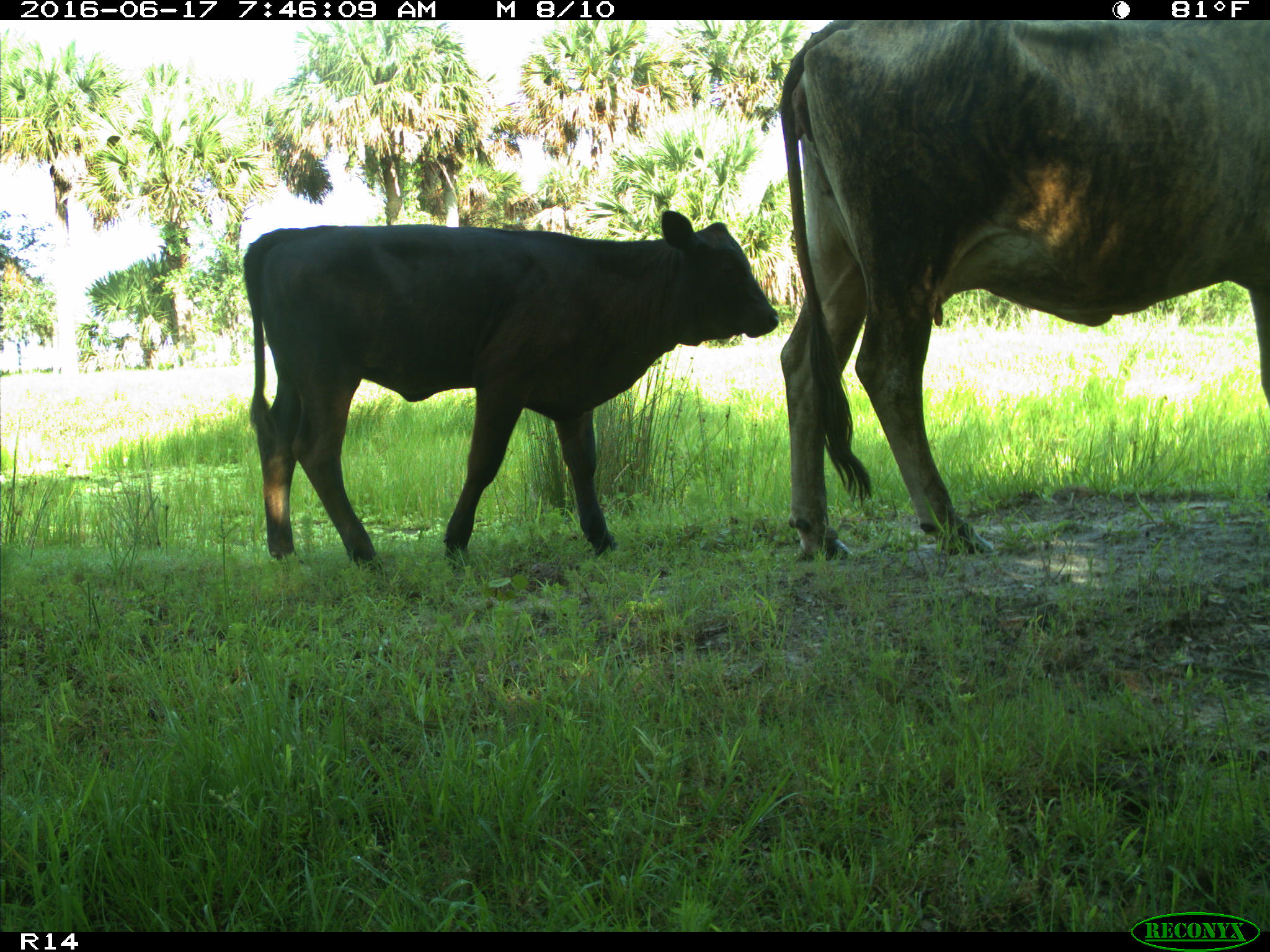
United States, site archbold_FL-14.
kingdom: Animalia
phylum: Chordata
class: Mammalia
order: Artiodactyla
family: Bovidae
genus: Bos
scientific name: Bos taurus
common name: domestic cow